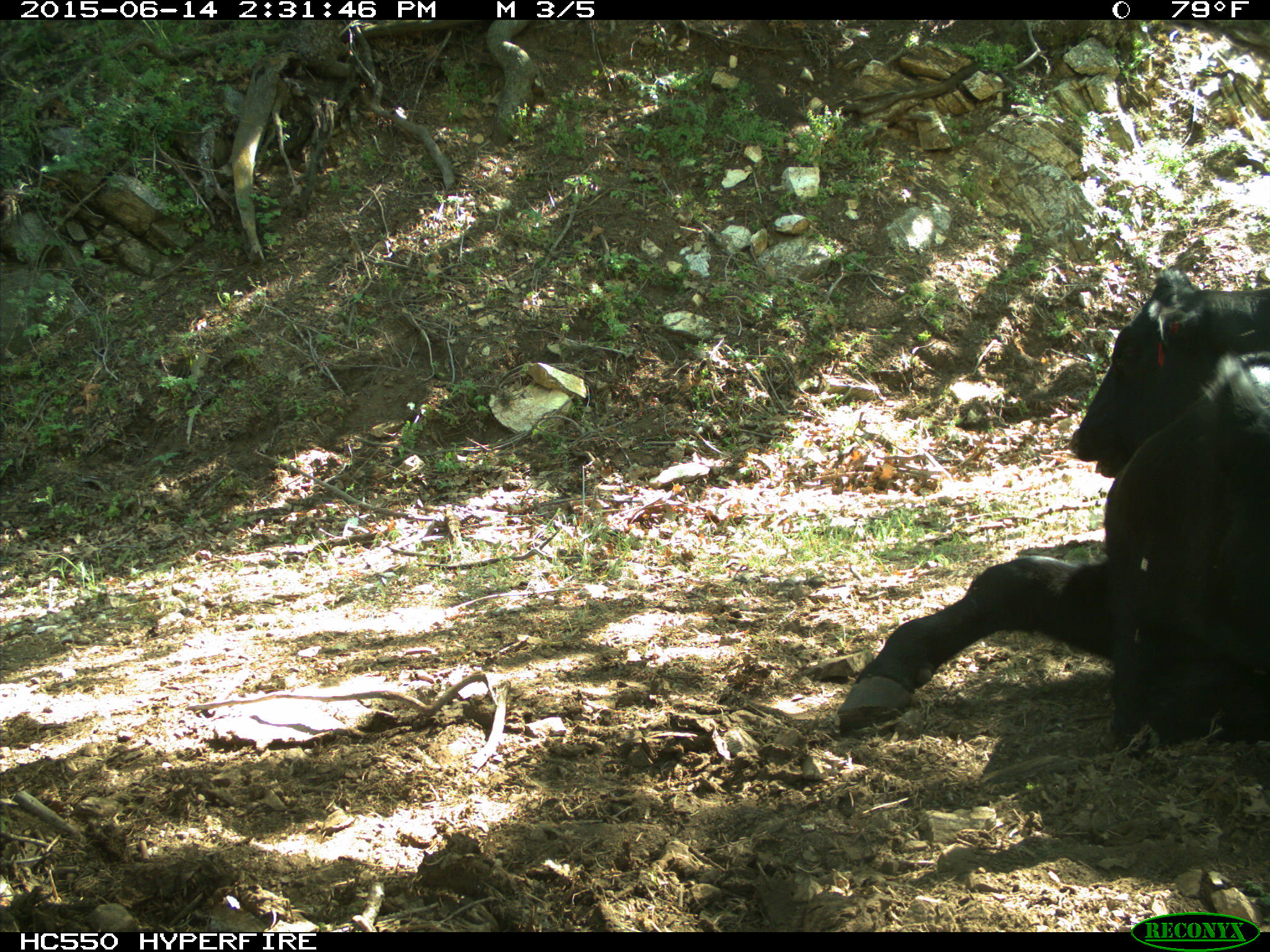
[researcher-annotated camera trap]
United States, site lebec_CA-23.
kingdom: Animalia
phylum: Chordata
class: Mammalia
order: Artiodactyla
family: Bovidae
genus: Bos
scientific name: Bos taurus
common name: domestic cow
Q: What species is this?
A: Bos taurus (domestic cow).